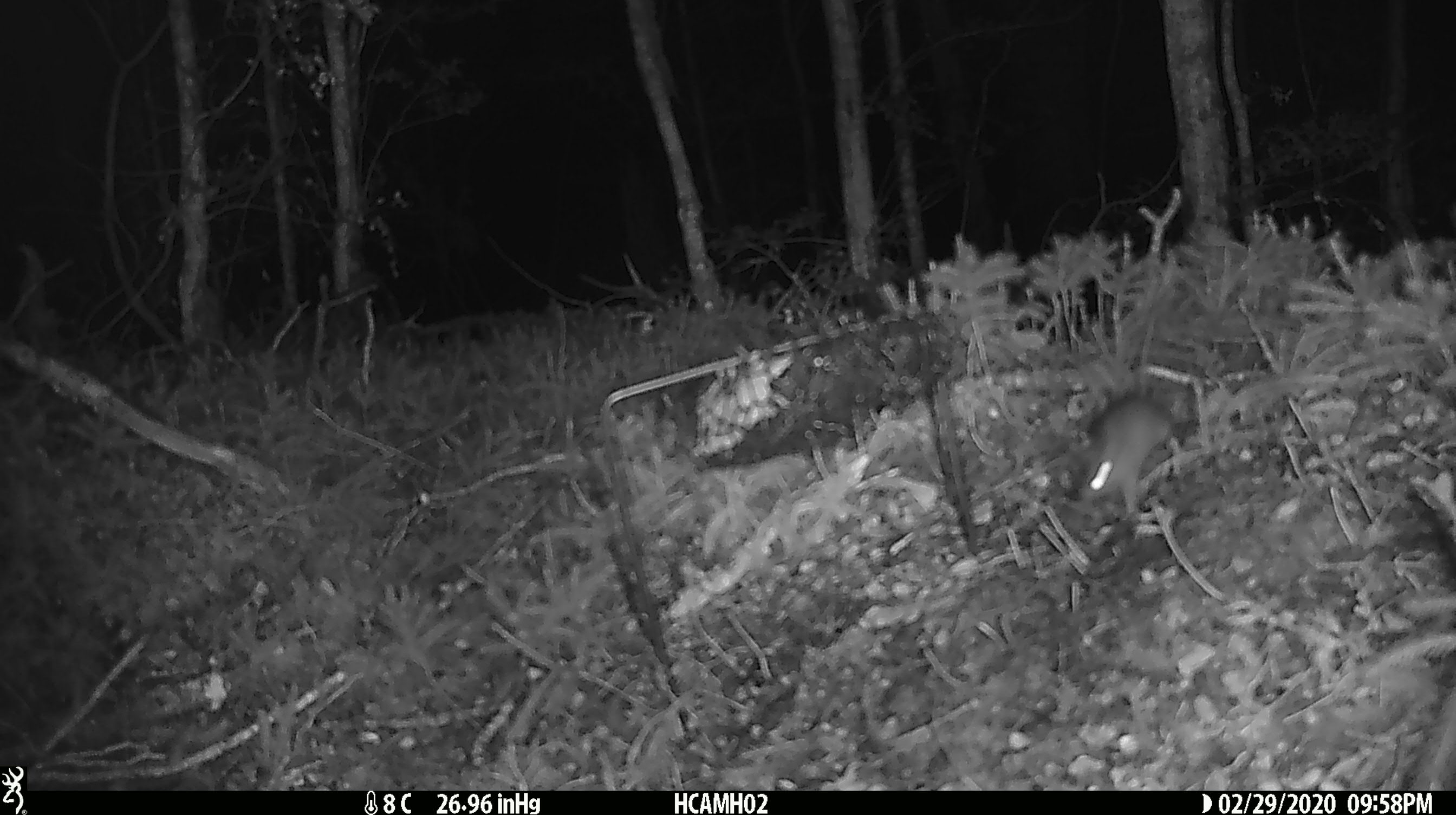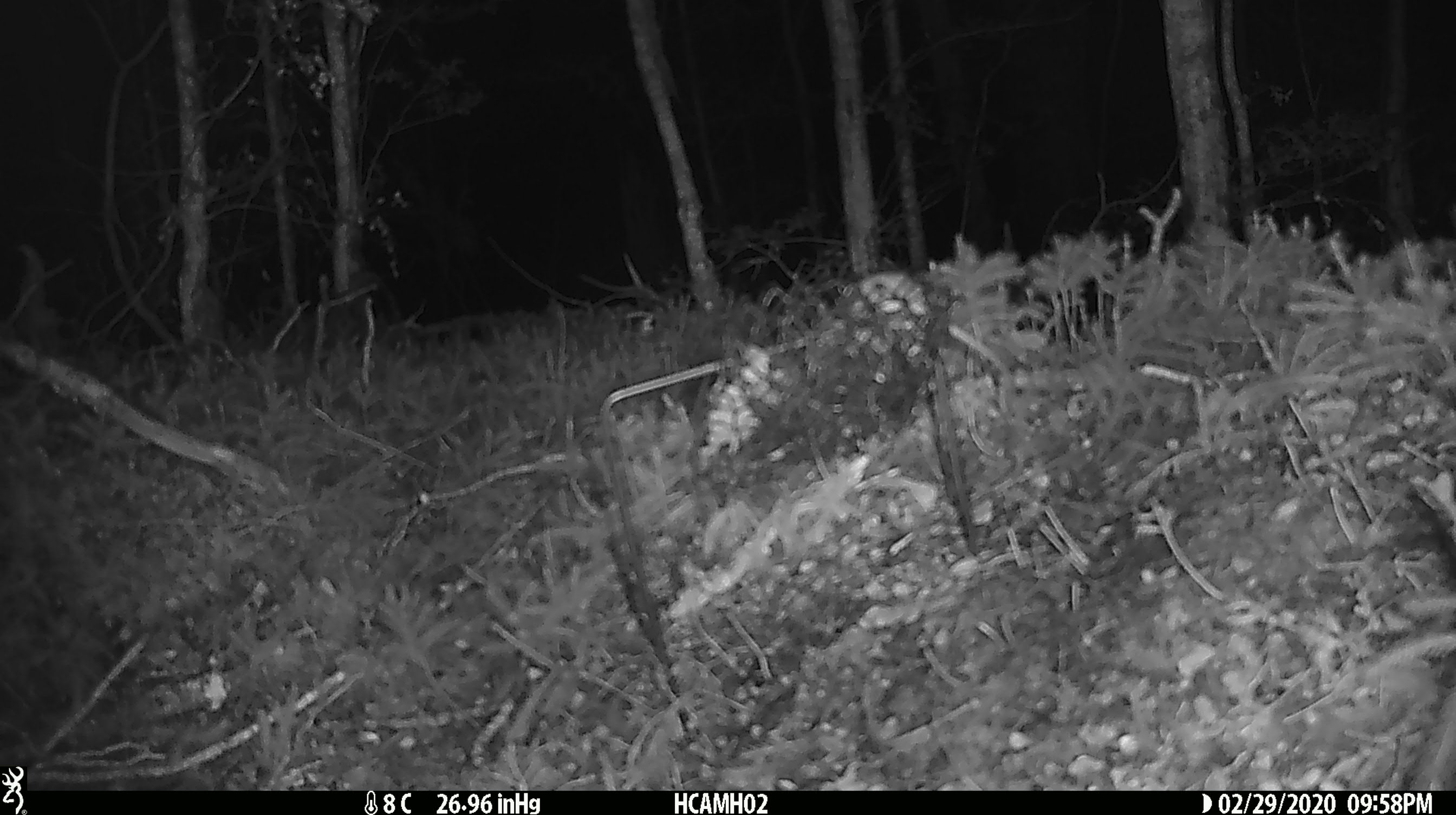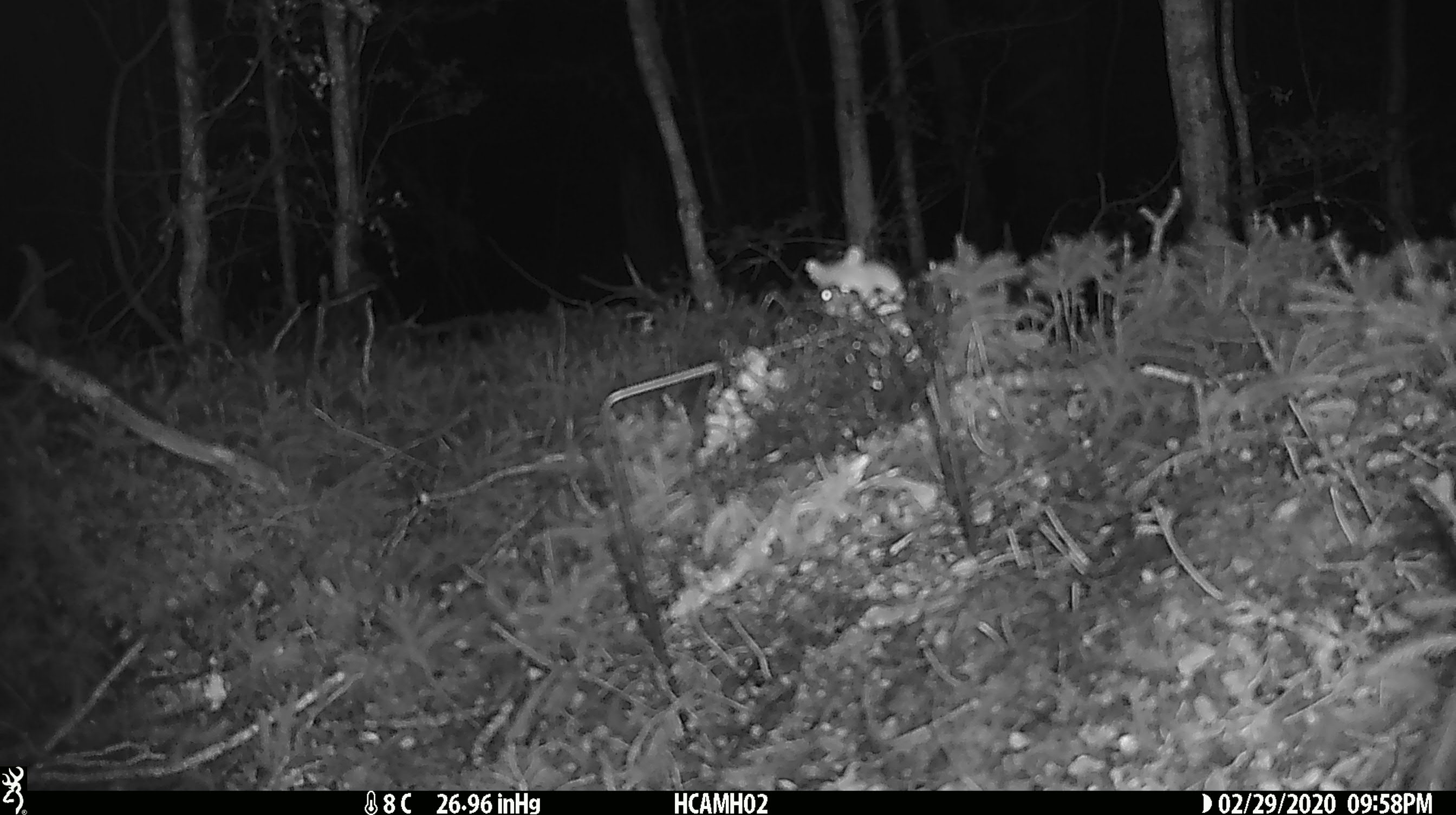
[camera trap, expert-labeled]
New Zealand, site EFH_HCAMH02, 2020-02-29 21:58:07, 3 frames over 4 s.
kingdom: Animalia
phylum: Chordata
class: Mammalia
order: Rodentia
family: Muridae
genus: Mus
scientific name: Mus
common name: mouse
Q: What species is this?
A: Mouse (Mus).